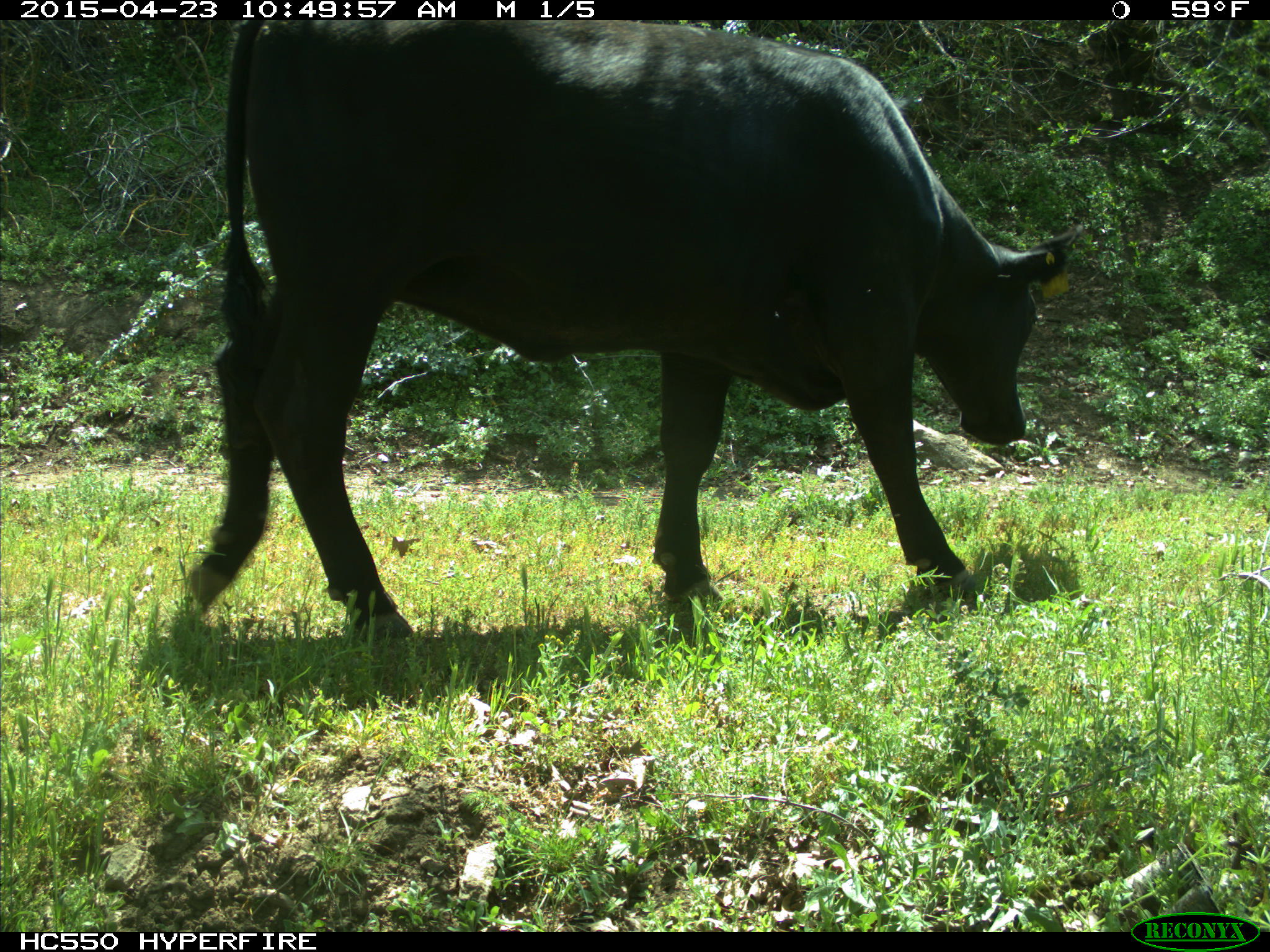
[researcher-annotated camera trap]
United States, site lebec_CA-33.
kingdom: Animalia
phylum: Chordata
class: Mammalia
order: Artiodactyla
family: Bovidae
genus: Bos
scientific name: Bos taurus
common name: domestic cow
Bos taurus (domestic cow).